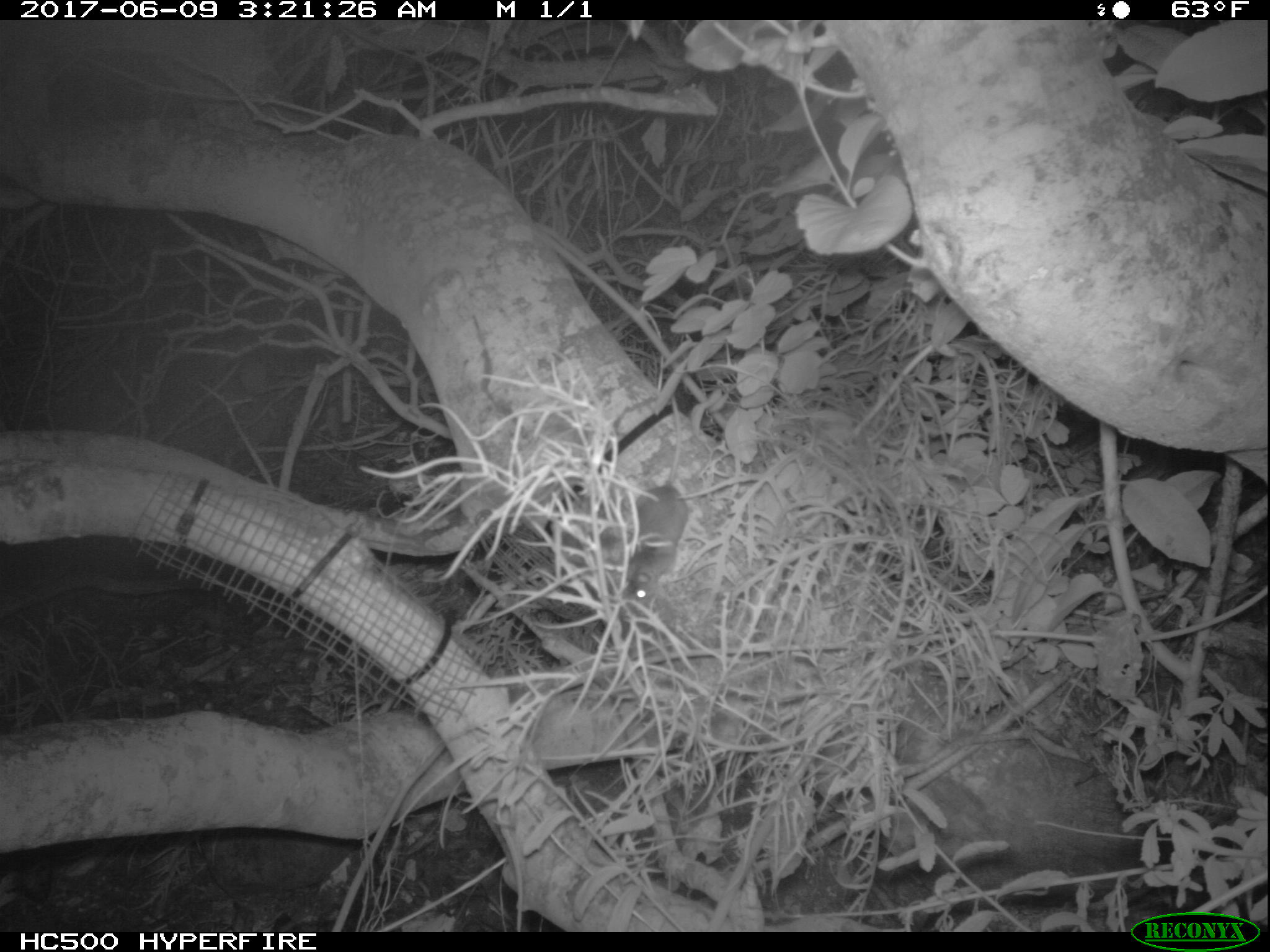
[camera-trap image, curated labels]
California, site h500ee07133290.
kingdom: Animalia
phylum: Chordata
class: Mammalia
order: Rodentia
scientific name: Rodentia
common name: rodent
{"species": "rodent (Rodentia)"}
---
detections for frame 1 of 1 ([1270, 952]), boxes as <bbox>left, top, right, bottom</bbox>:
rodent: <bbox>620, 398, 688, 607</bbox>